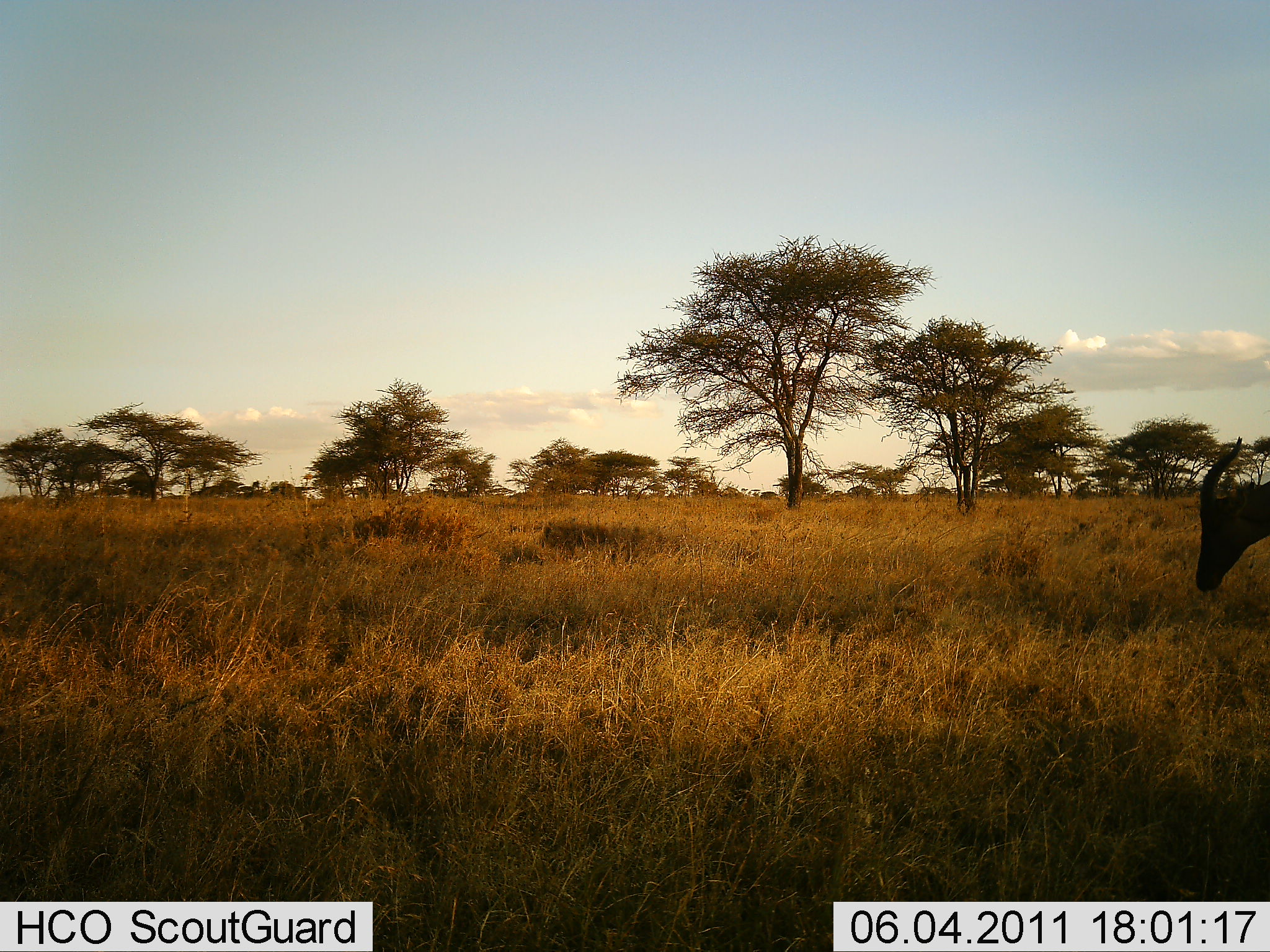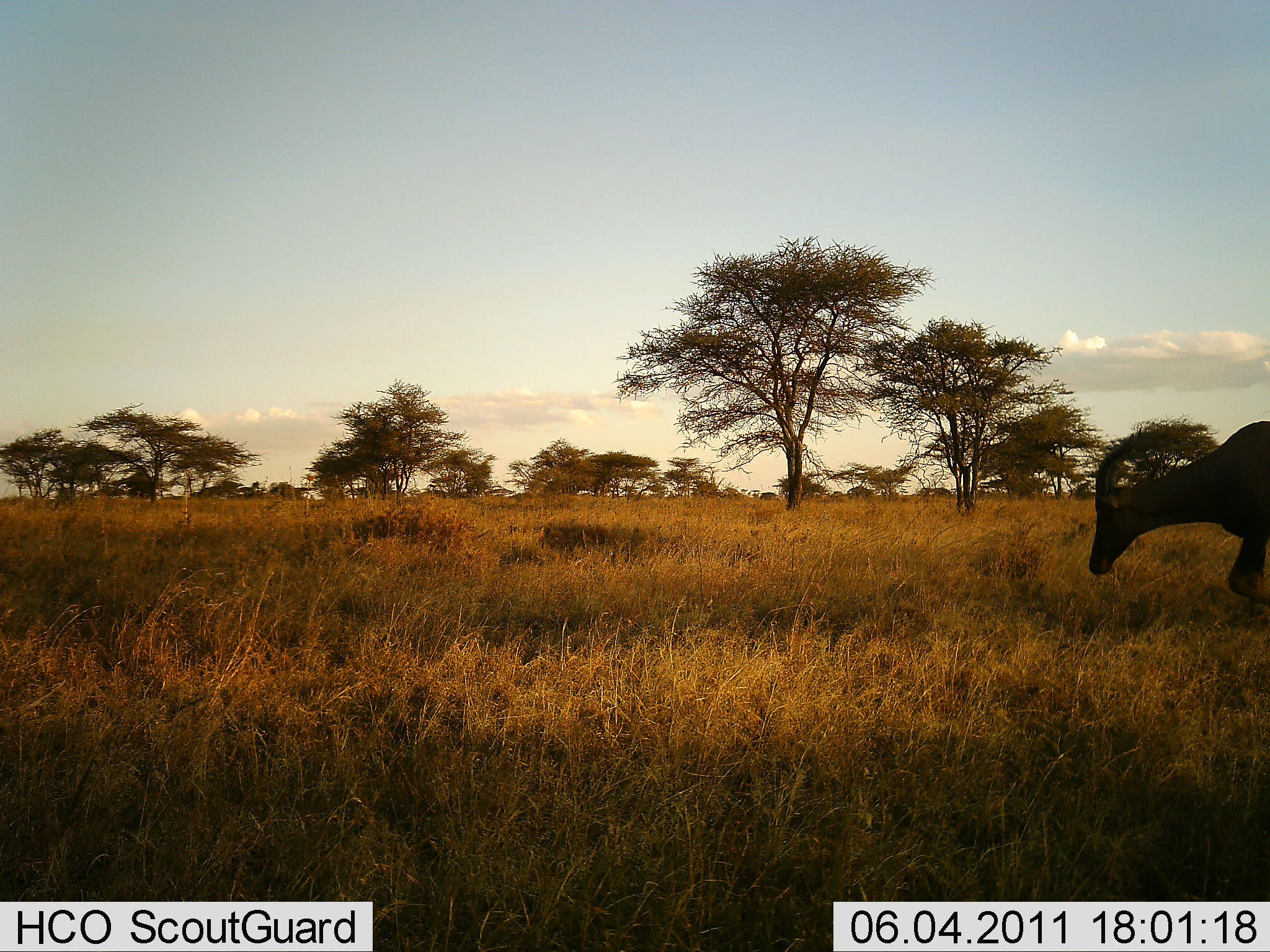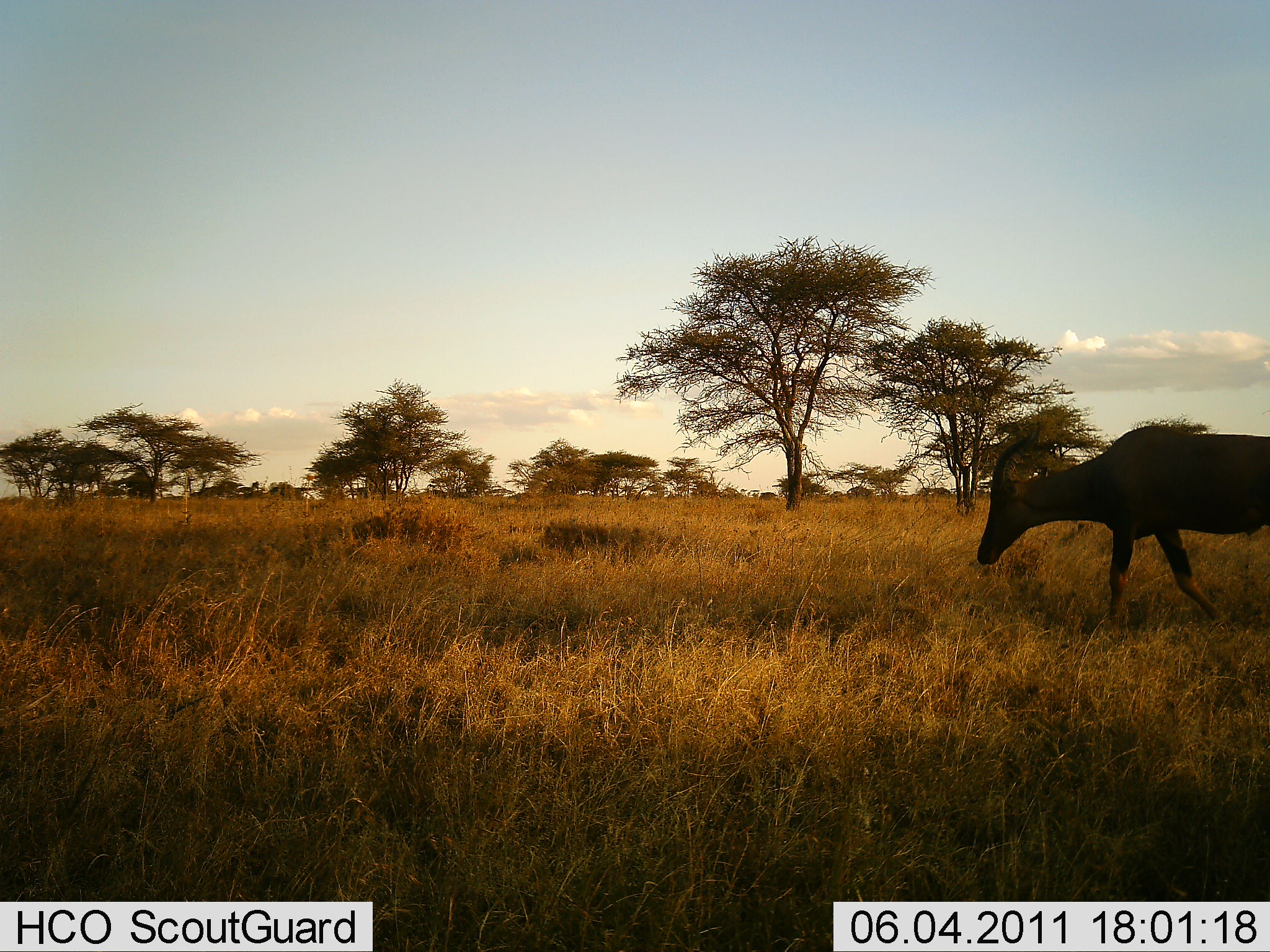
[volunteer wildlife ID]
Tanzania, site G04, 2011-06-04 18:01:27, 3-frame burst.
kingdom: Animalia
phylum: Chordata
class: Mammalia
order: Artiodactyla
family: Bovidae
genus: Damaliscus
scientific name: Damaliscus lunatus jimela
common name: topi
Topi (Damaliscus lunatus jimela), count 1. Behavior (volunteer vote fractions): standing 9%, resting 0%, moving 82%, interacting 0%. Young present (vote fraction): 0%. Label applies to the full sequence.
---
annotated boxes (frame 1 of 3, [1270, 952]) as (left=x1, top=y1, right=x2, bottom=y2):
animal: (left=1197, top=435, right=1269, bottom=592)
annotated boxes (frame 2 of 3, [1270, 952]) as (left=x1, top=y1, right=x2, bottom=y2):
animal: (left=1088, top=416, right=1269, bottom=606)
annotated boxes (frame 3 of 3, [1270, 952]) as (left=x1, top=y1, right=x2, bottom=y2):
animal: (left=976, top=423, right=1270, bottom=632)